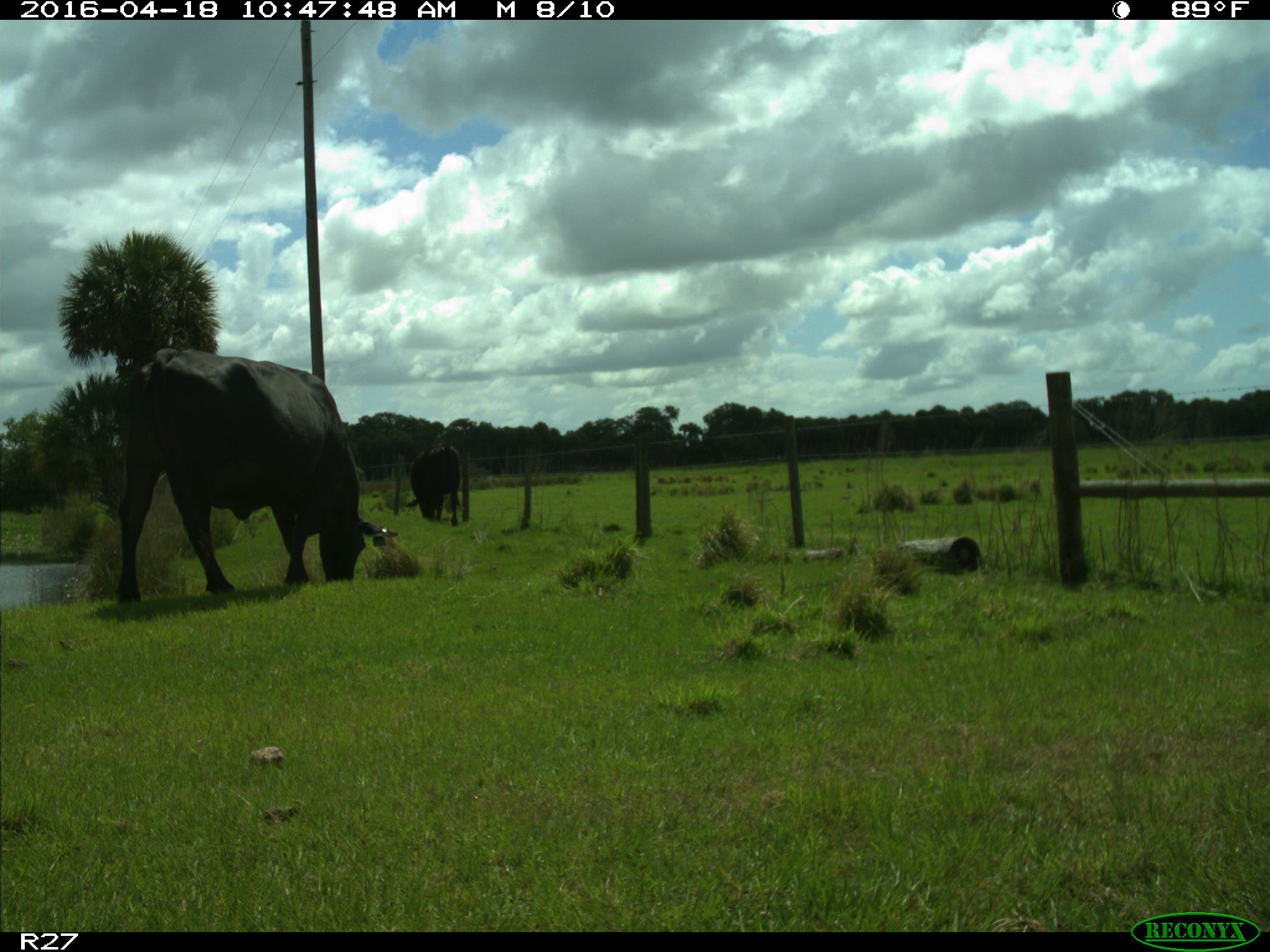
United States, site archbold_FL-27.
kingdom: Animalia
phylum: Chordata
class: Mammalia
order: Artiodactyla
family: Bovidae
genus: Bos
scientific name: Bos taurus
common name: domestic cow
Bos taurus (domestic cow).